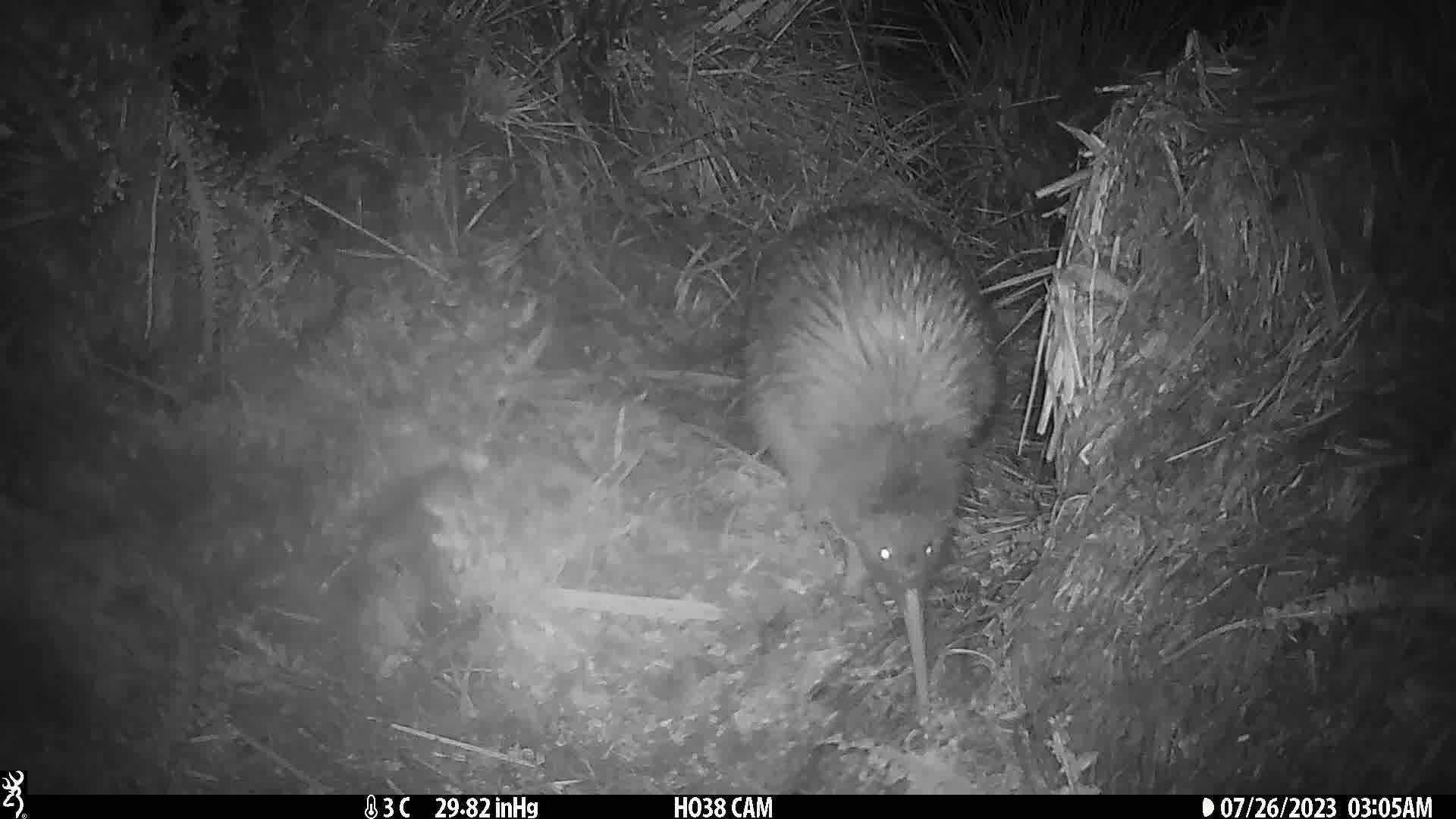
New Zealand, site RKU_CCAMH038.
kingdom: Animalia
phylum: Chordata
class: Aves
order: Apterygiformes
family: Apterygidae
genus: Apteryx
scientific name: Apteryx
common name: kiwi